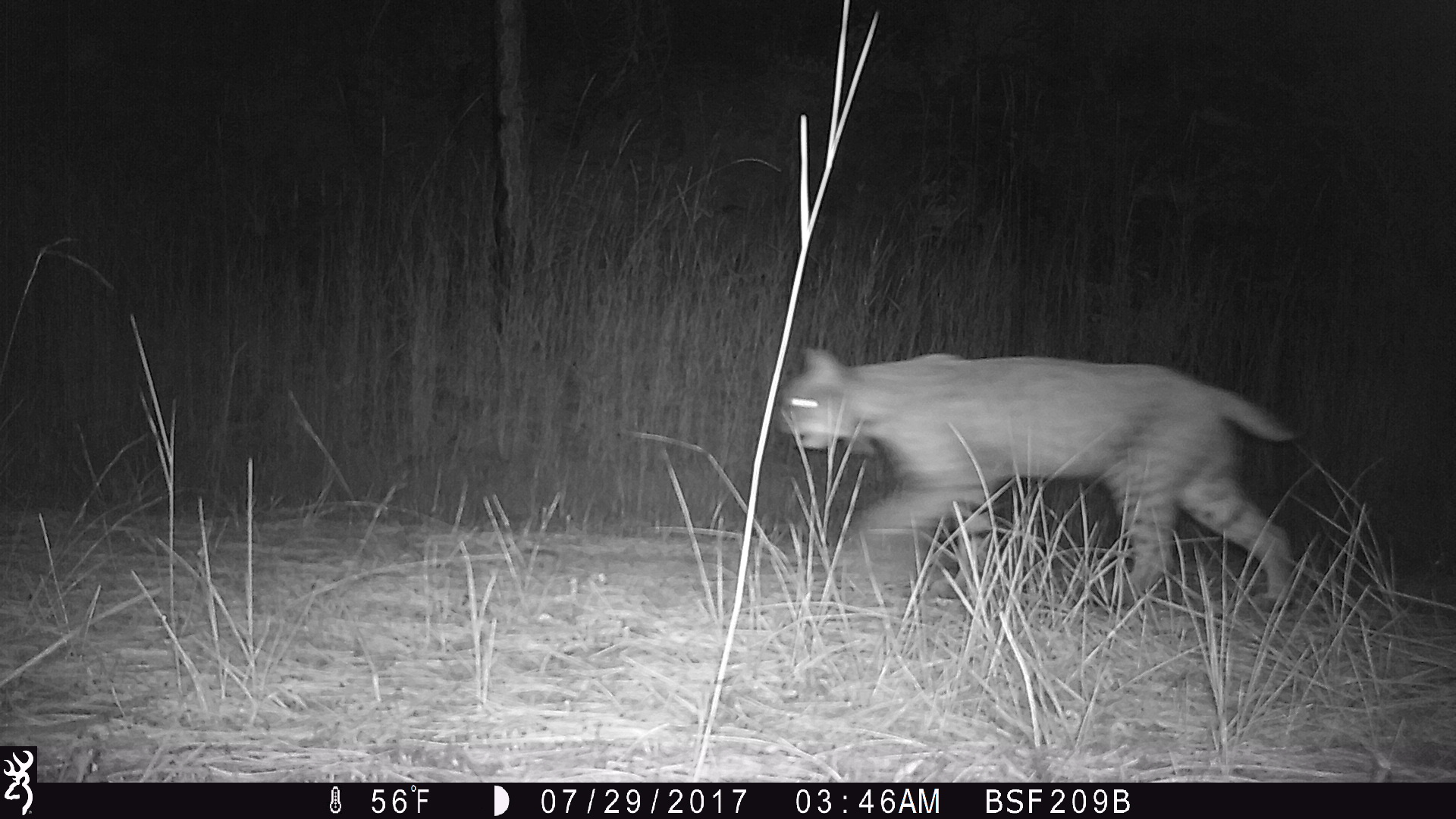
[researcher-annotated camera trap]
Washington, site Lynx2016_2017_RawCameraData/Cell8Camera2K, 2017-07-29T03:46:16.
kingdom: Animalia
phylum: Chordata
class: Mammalia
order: Carnivora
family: Felidae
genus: Lynx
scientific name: Lynx rufus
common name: bobcat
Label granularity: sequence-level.